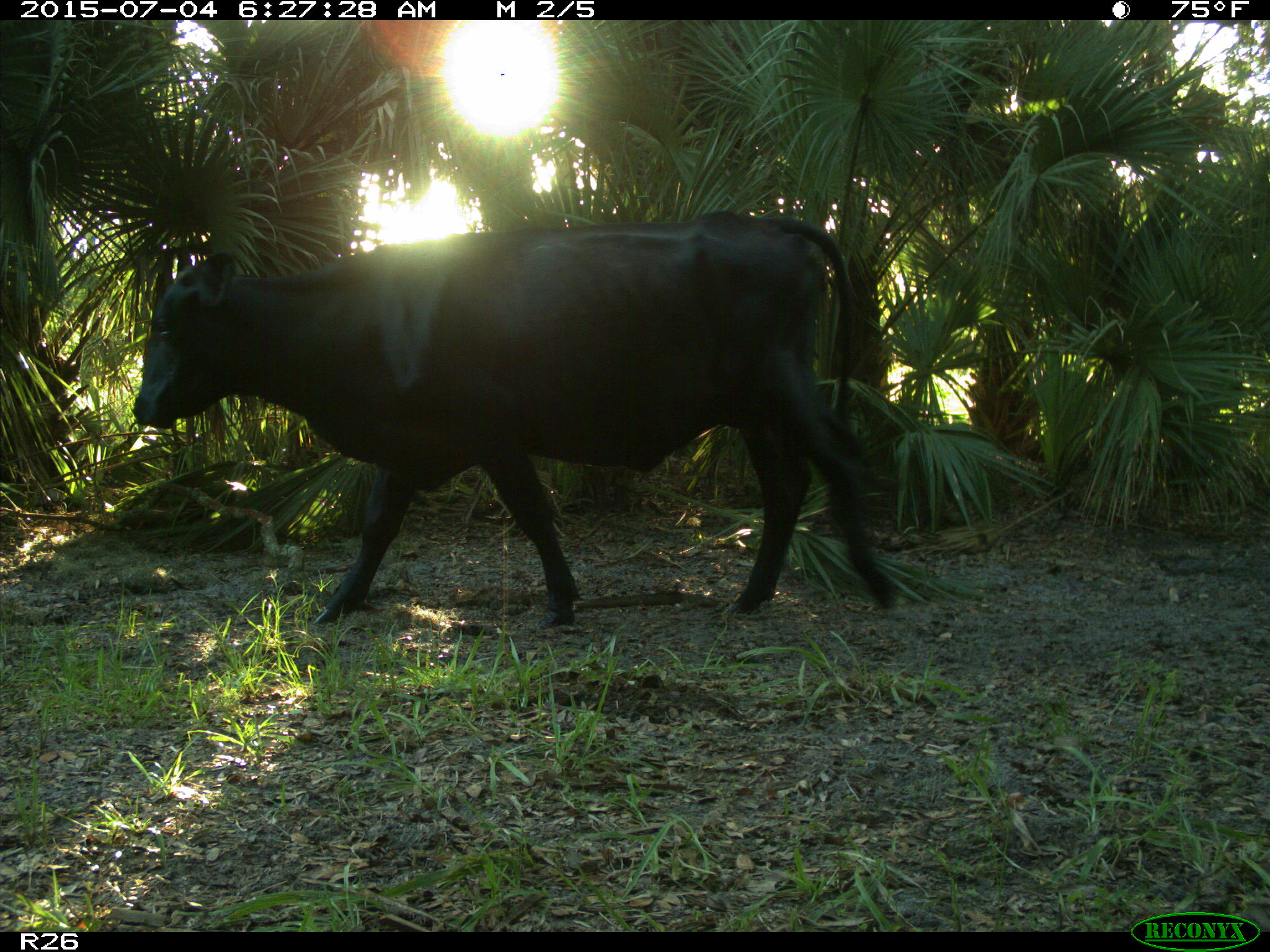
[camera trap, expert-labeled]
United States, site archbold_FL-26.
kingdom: Animalia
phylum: Chordata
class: Mammalia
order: Artiodactyla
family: Bovidae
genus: Bos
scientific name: Bos taurus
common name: domestic cow